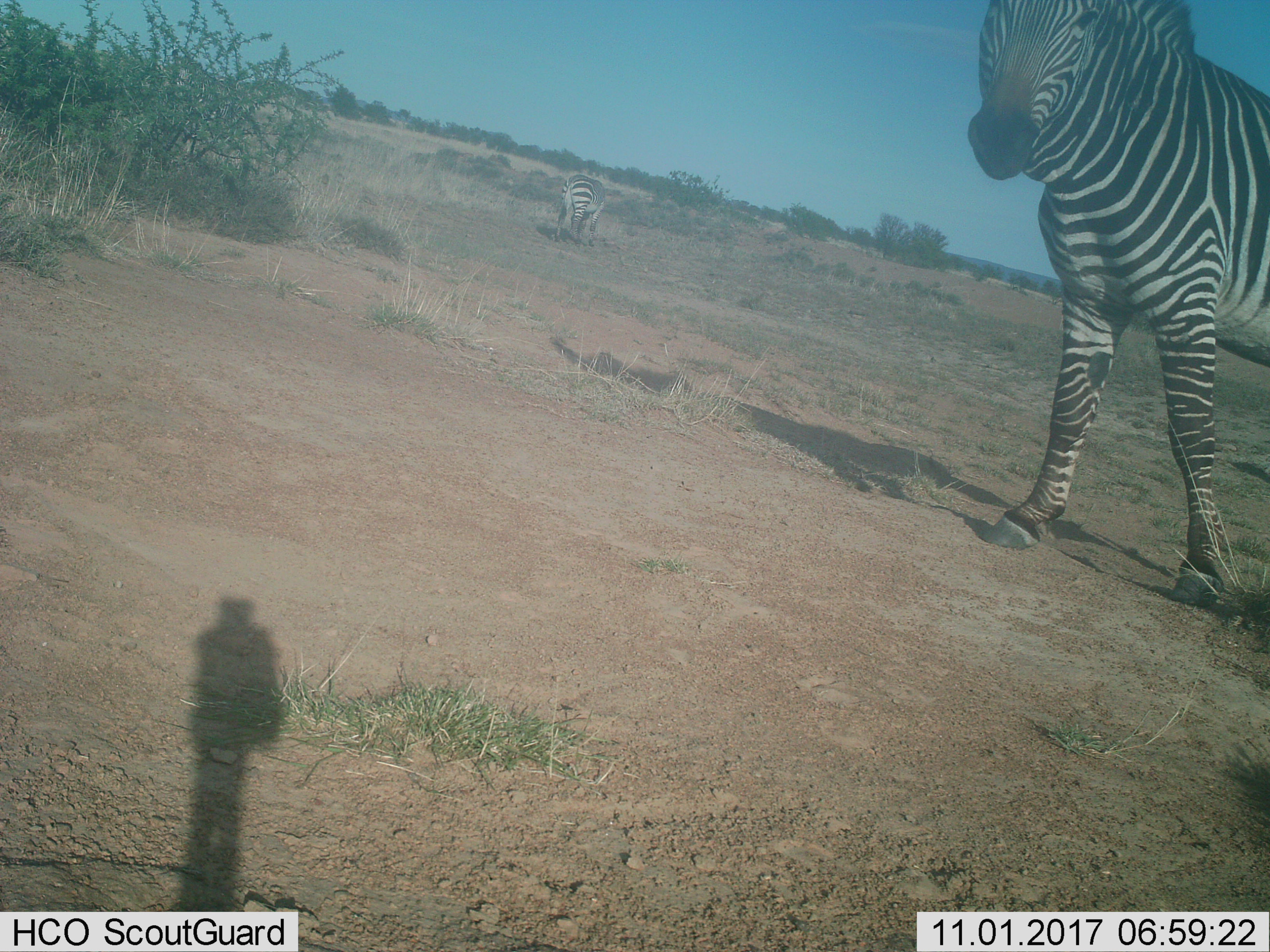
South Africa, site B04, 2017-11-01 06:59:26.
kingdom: Animalia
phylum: Chordata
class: Mammalia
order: Perissodactyla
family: Equidae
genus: Equus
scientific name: Equus zebra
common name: mountain zebra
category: zebramountain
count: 2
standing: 86%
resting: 0%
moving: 14%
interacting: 0%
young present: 0%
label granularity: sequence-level